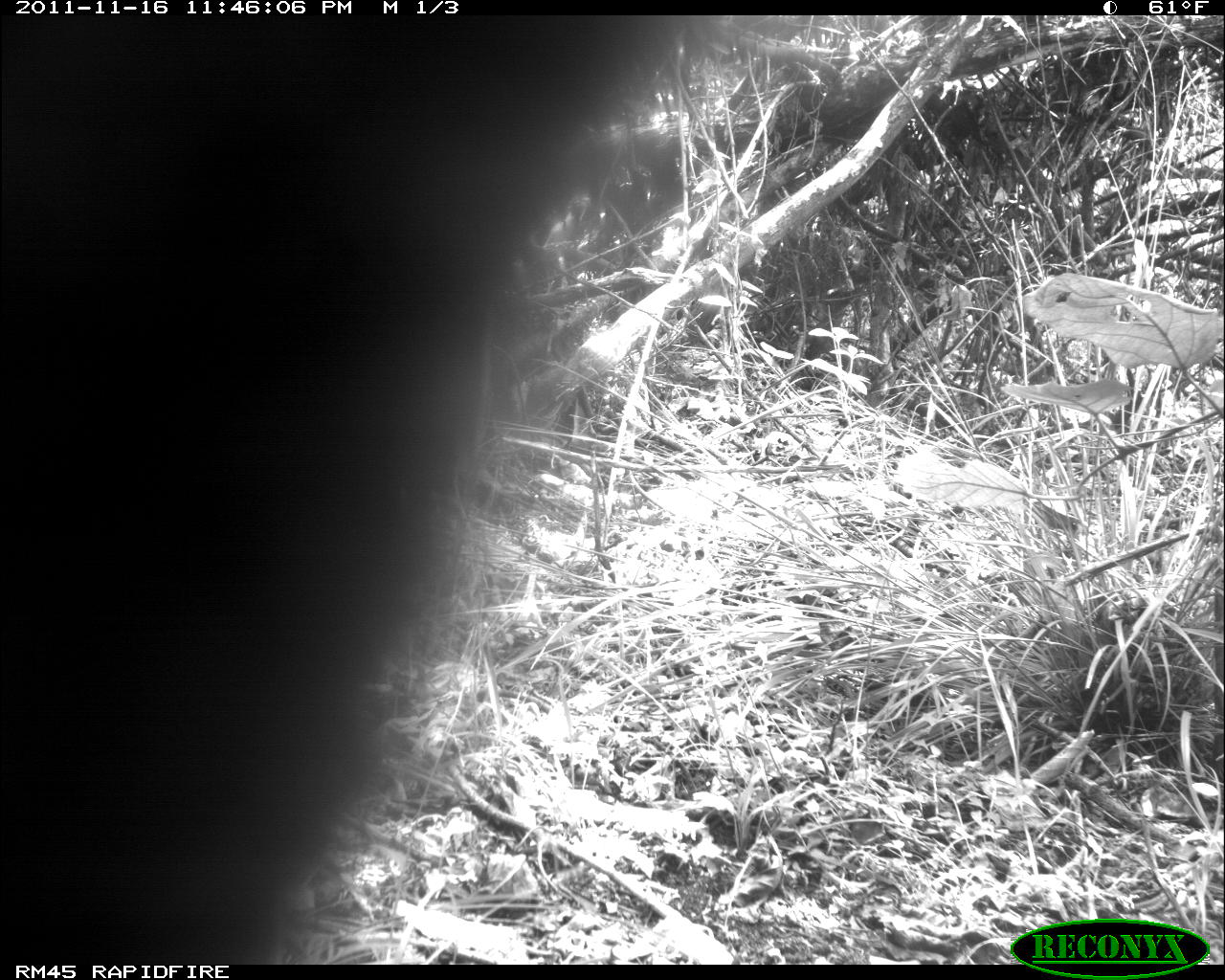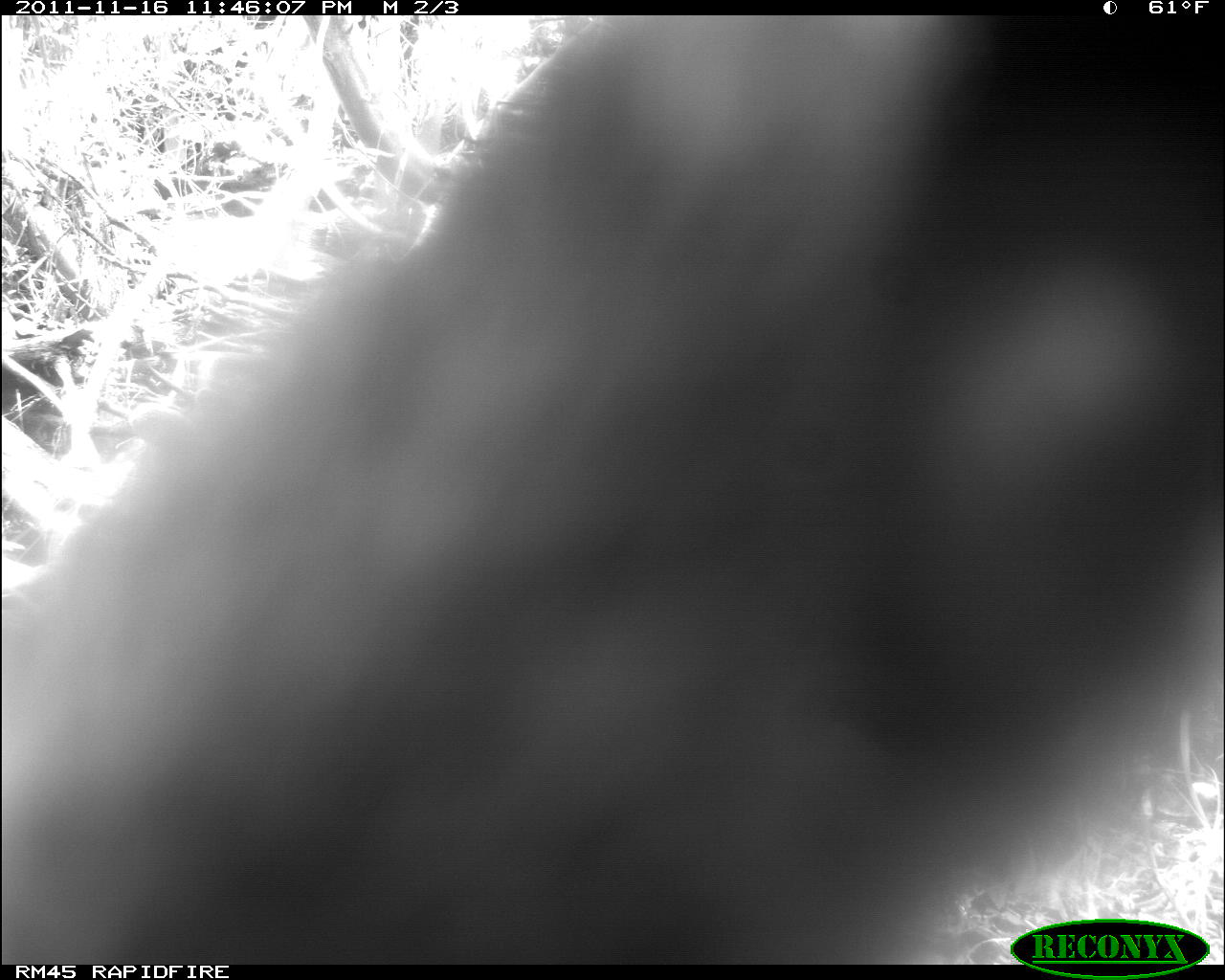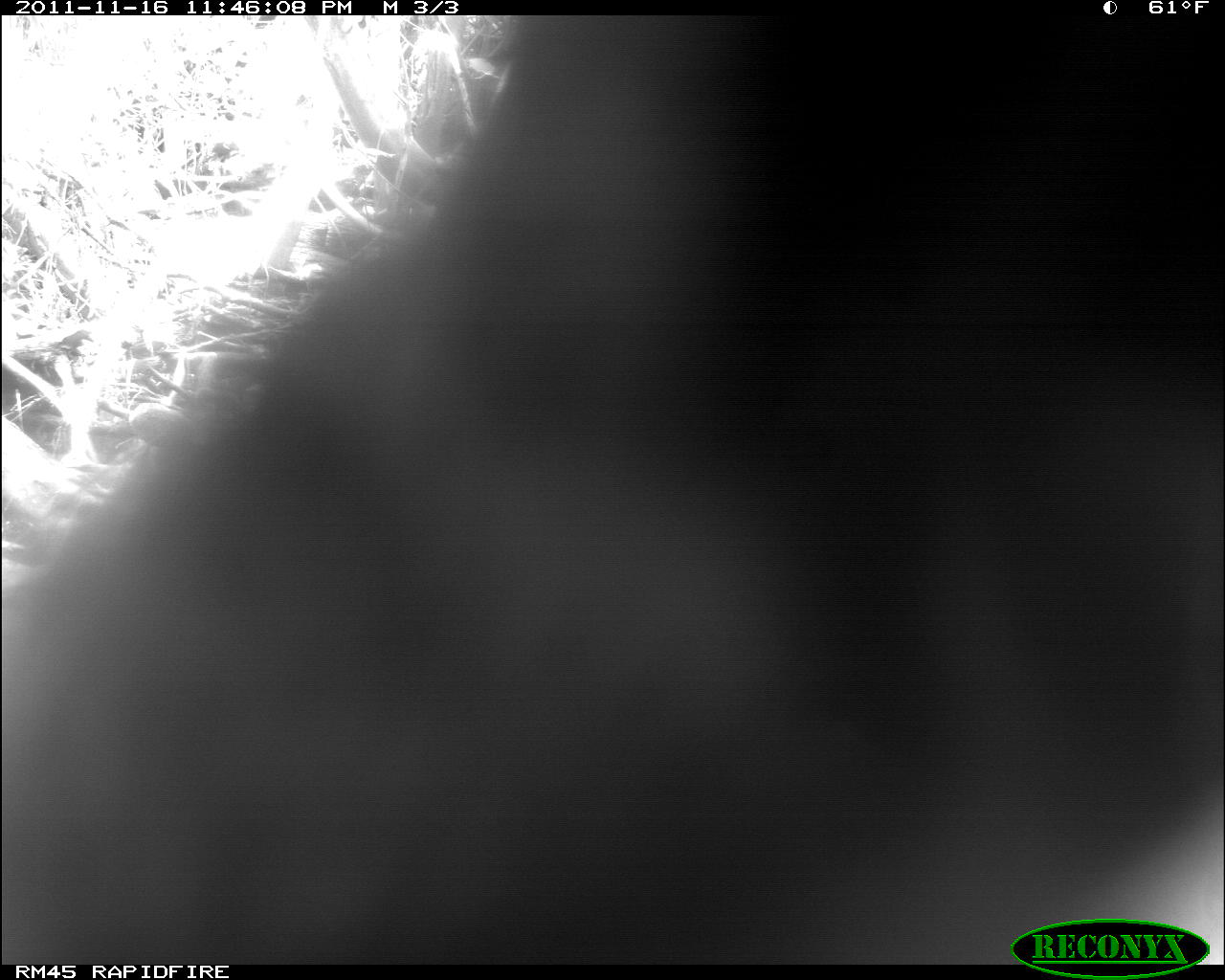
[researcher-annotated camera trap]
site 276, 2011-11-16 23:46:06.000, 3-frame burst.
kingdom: Animalia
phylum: Chordata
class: Mammalia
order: Primates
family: Cercopithecidae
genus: Papio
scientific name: Papio anubis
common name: olive baboon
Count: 1.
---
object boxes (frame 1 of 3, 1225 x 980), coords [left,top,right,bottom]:
papio anubis: [3,13,749,964]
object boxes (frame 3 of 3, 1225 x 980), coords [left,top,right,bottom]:
papio anubis: [1,14,1222,964]